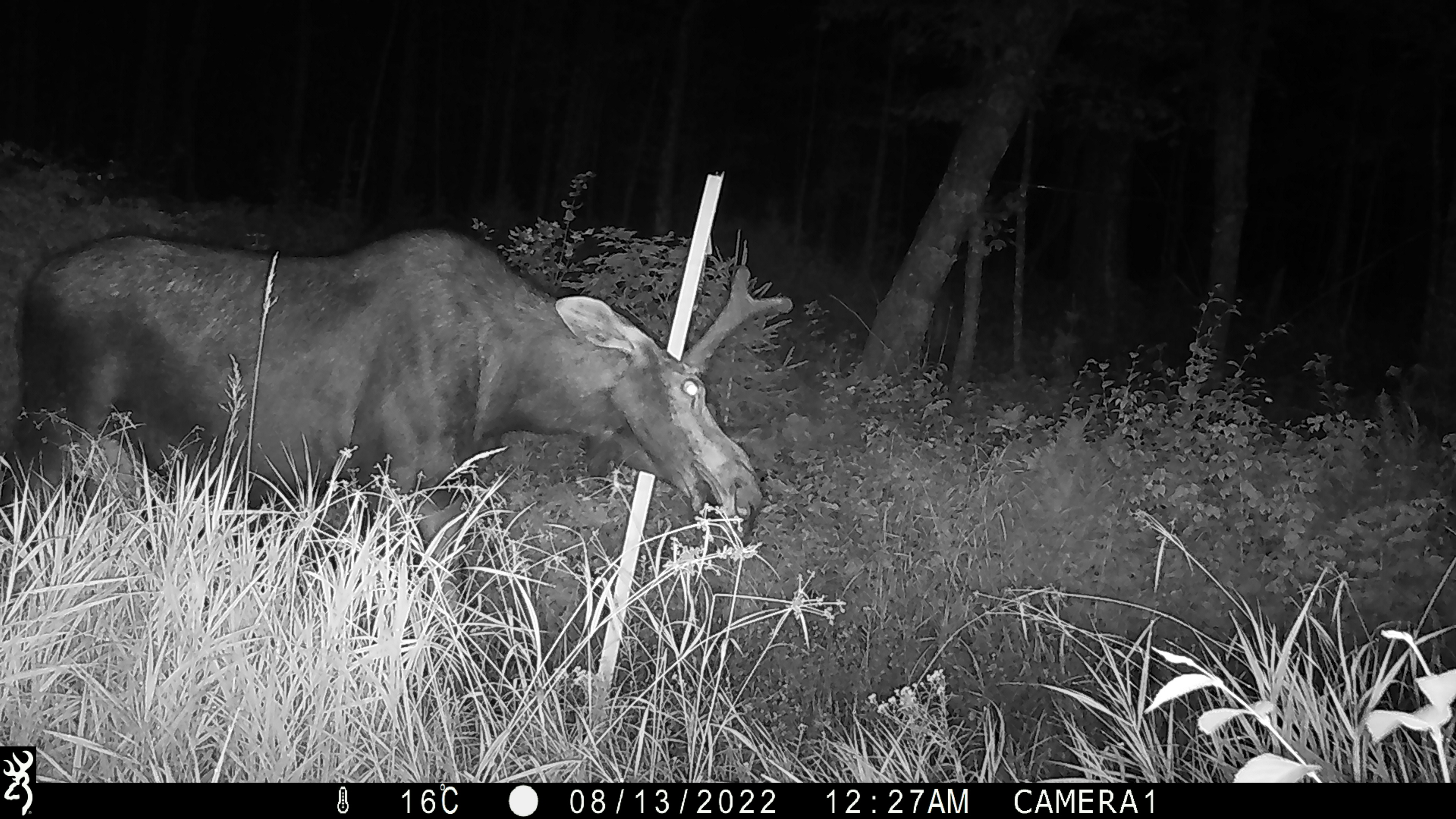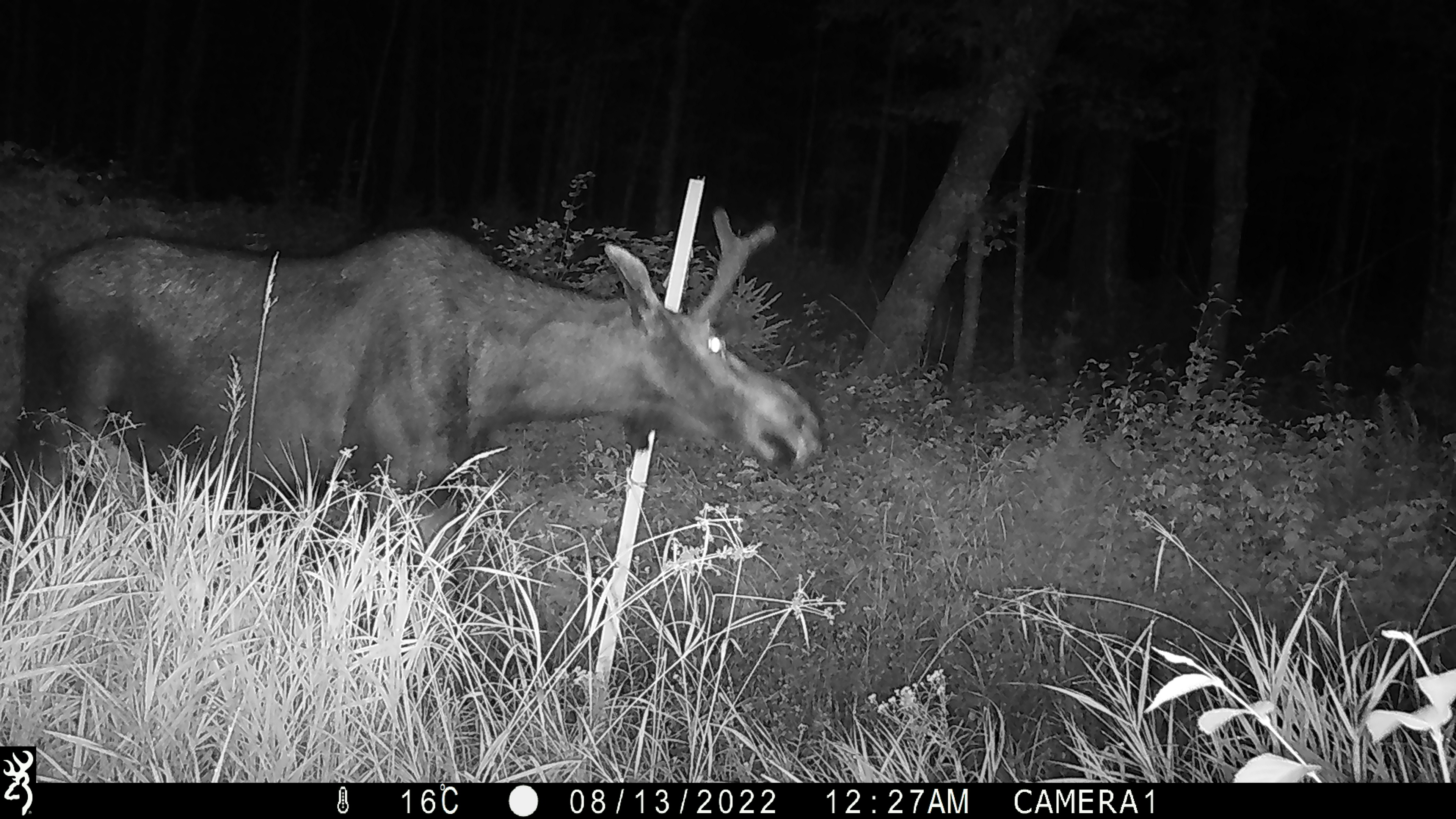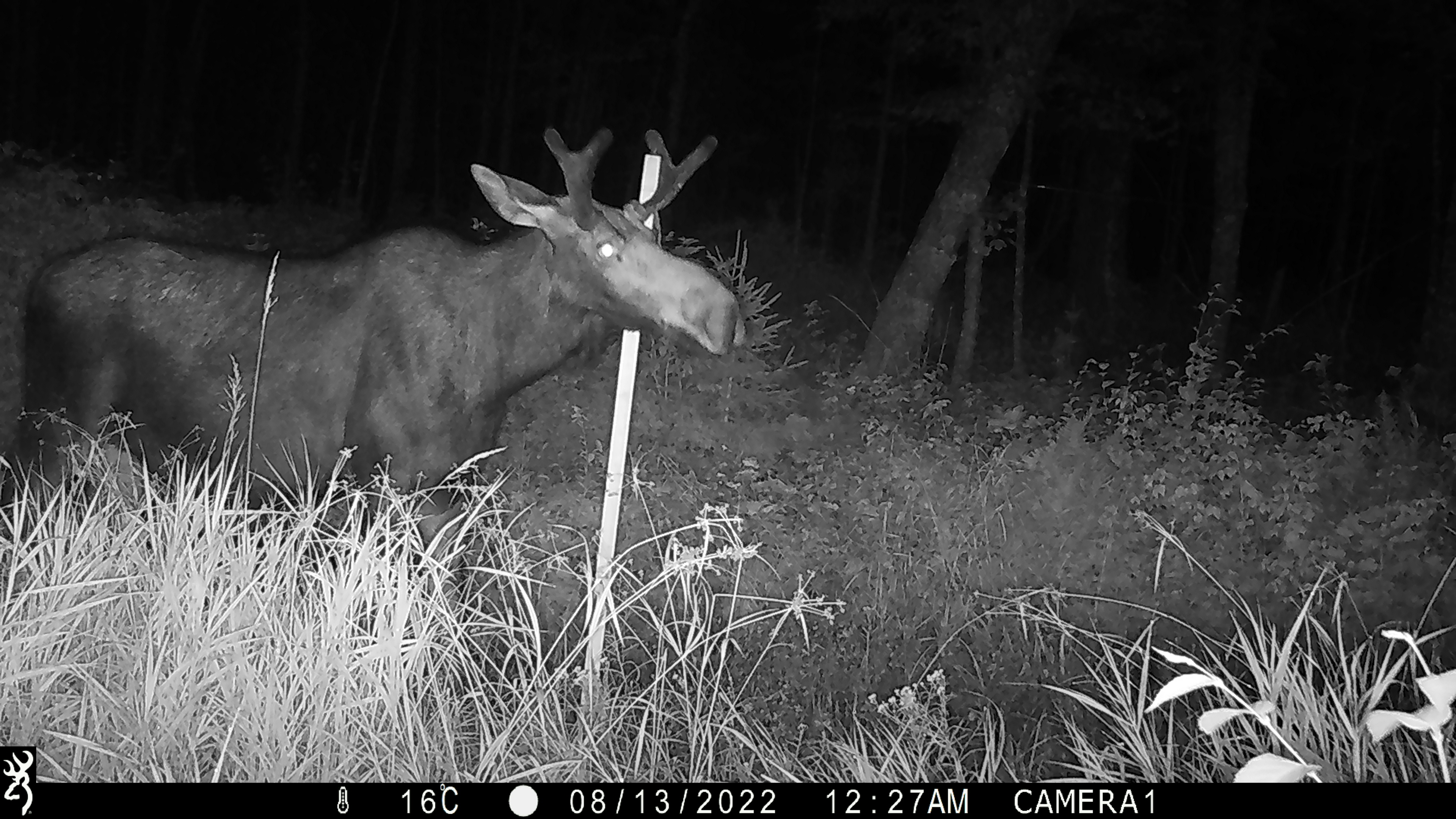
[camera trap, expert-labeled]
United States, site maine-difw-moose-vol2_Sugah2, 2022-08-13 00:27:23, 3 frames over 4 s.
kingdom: Animalia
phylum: Chordata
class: Mammalia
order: Artiodactyla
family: Cervidae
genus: Alces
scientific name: Alces alces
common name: moose